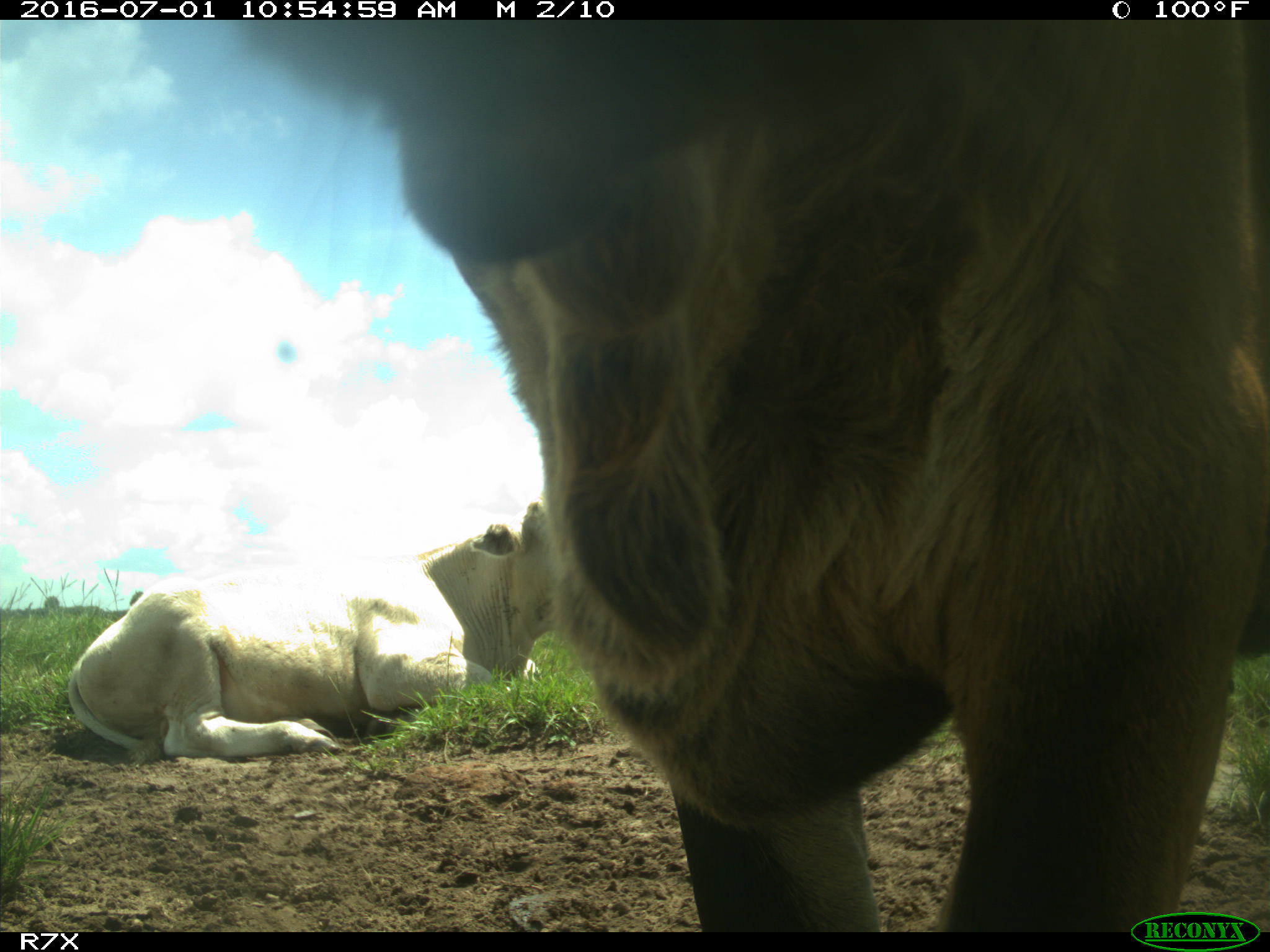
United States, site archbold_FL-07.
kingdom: Animalia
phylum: Chordata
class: Mammalia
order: Artiodactyla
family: Bovidae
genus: Bos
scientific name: Bos taurus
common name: domestic cow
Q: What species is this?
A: Bos taurus (domestic cow).